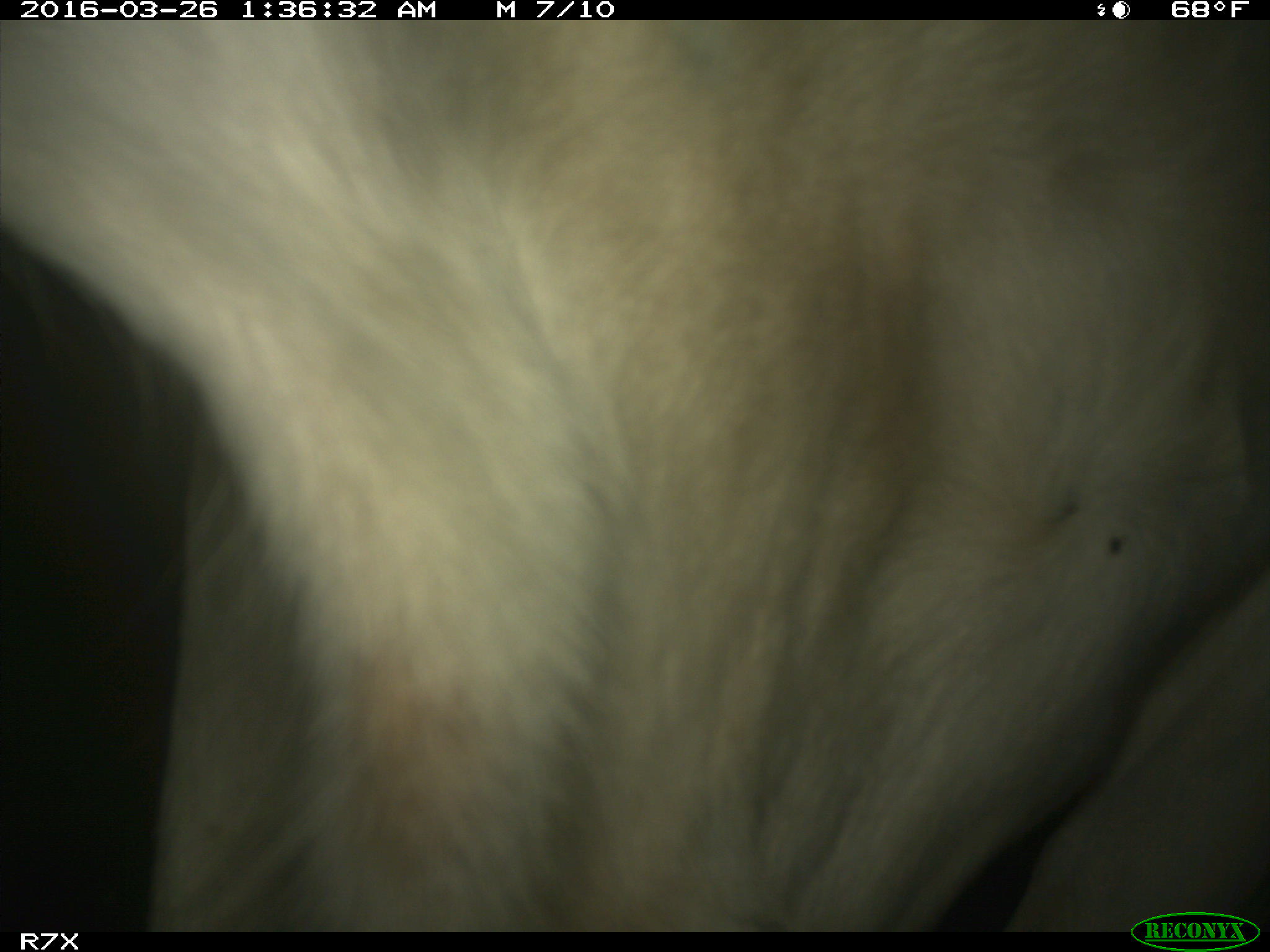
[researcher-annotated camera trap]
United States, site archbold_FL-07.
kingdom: Animalia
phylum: Chordata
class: Mammalia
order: Artiodactyla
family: Bovidae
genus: Bos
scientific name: Bos taurus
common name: domestic cow